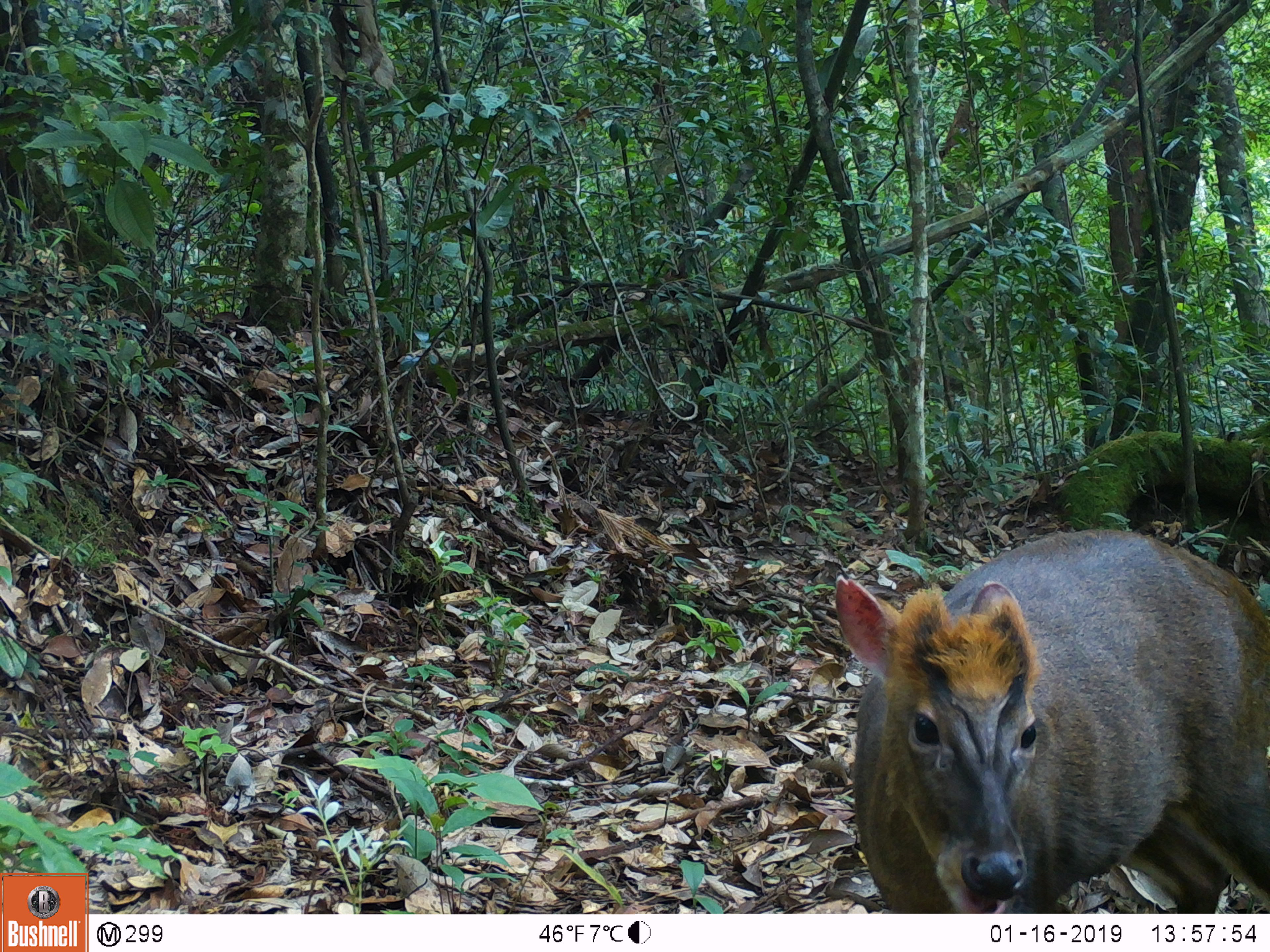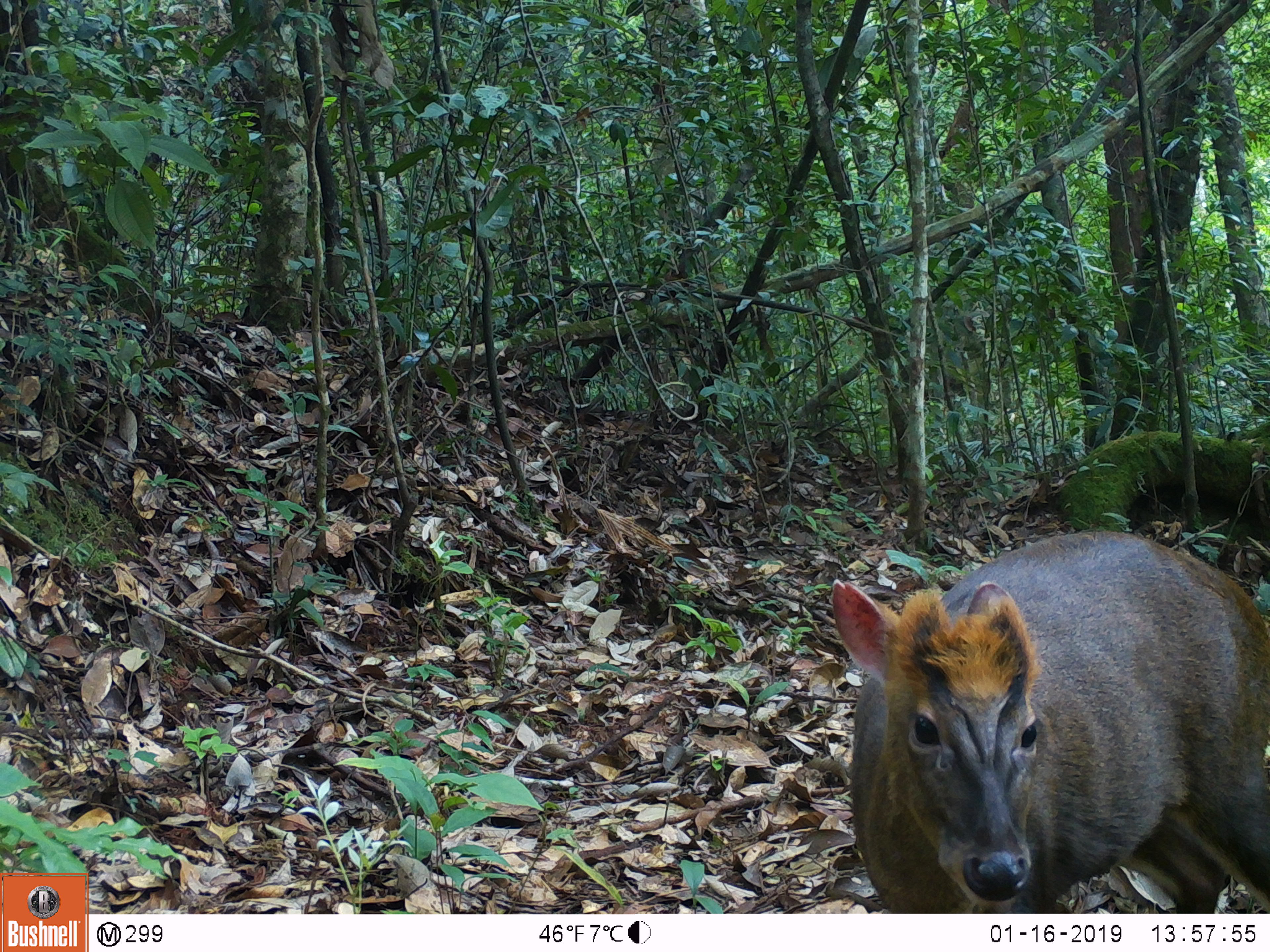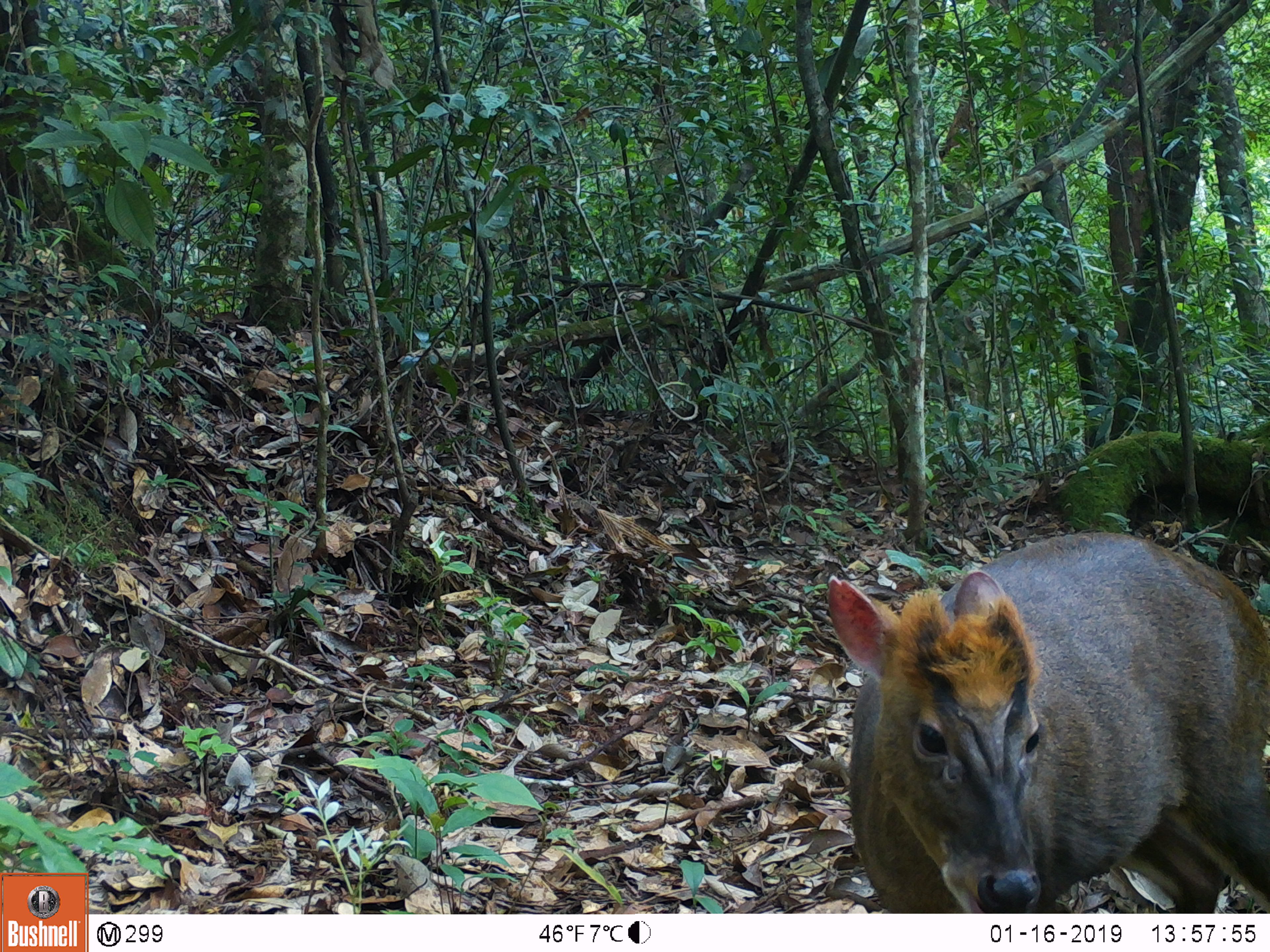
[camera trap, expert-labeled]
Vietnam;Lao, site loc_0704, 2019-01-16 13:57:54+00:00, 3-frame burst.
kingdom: Animalia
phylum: Chordata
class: Mammalia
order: Artiodactyla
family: Cervidae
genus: Muntiacus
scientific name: Muntiacus rooseveltorum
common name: roosevelt's muntjac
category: roosevelts muntjac group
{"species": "roosevelts muntjac group (roosevelt's muntjac) (Muntiacus rooseveltorum)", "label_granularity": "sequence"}